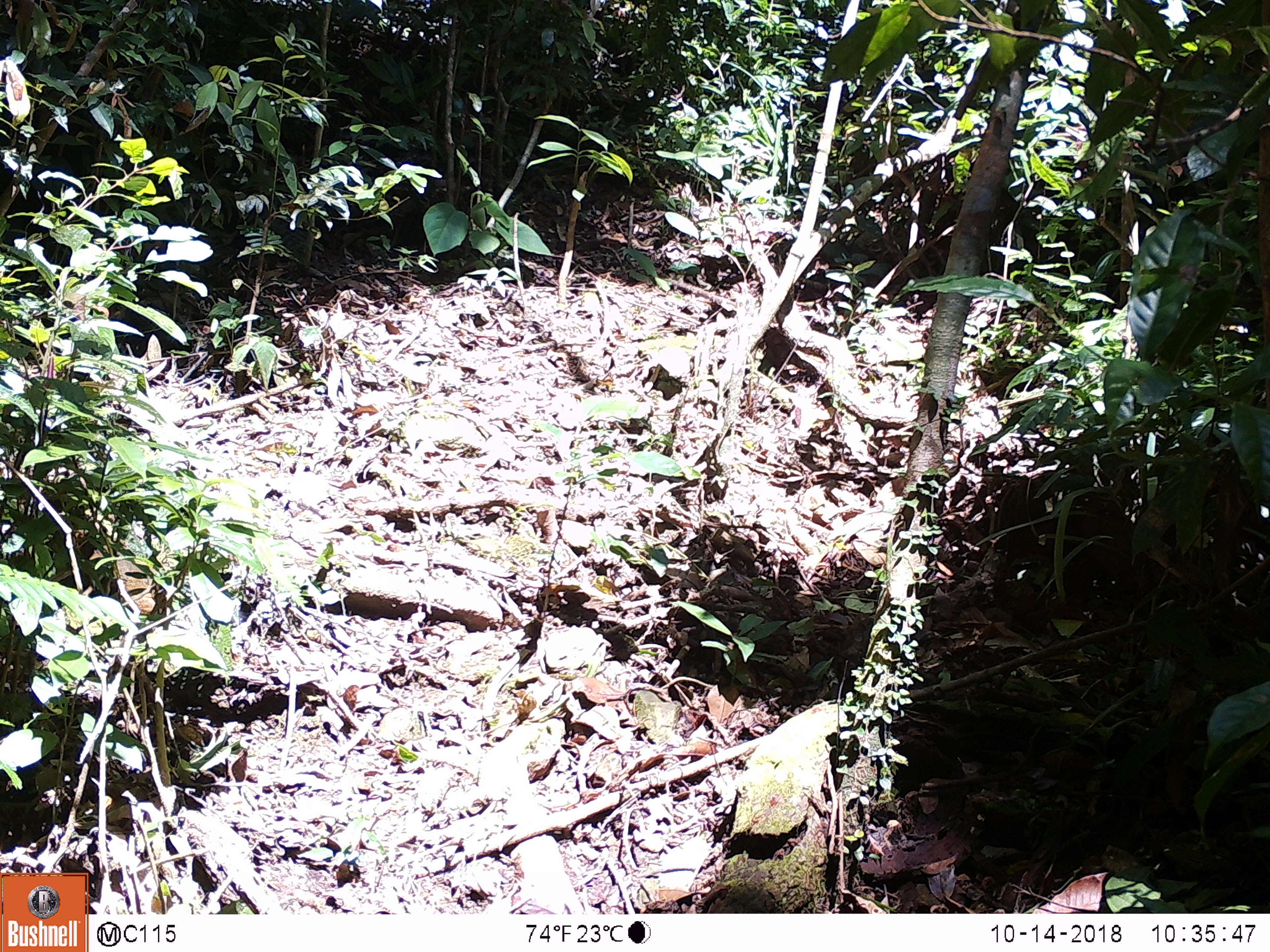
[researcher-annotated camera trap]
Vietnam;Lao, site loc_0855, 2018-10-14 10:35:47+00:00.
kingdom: Animalia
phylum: Chordata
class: Mammalia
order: Rodentia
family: Sciuridae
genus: Dremomys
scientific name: Dremomys rufigenis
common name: red-cheeked squirrel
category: red cheeked squirrel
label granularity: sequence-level